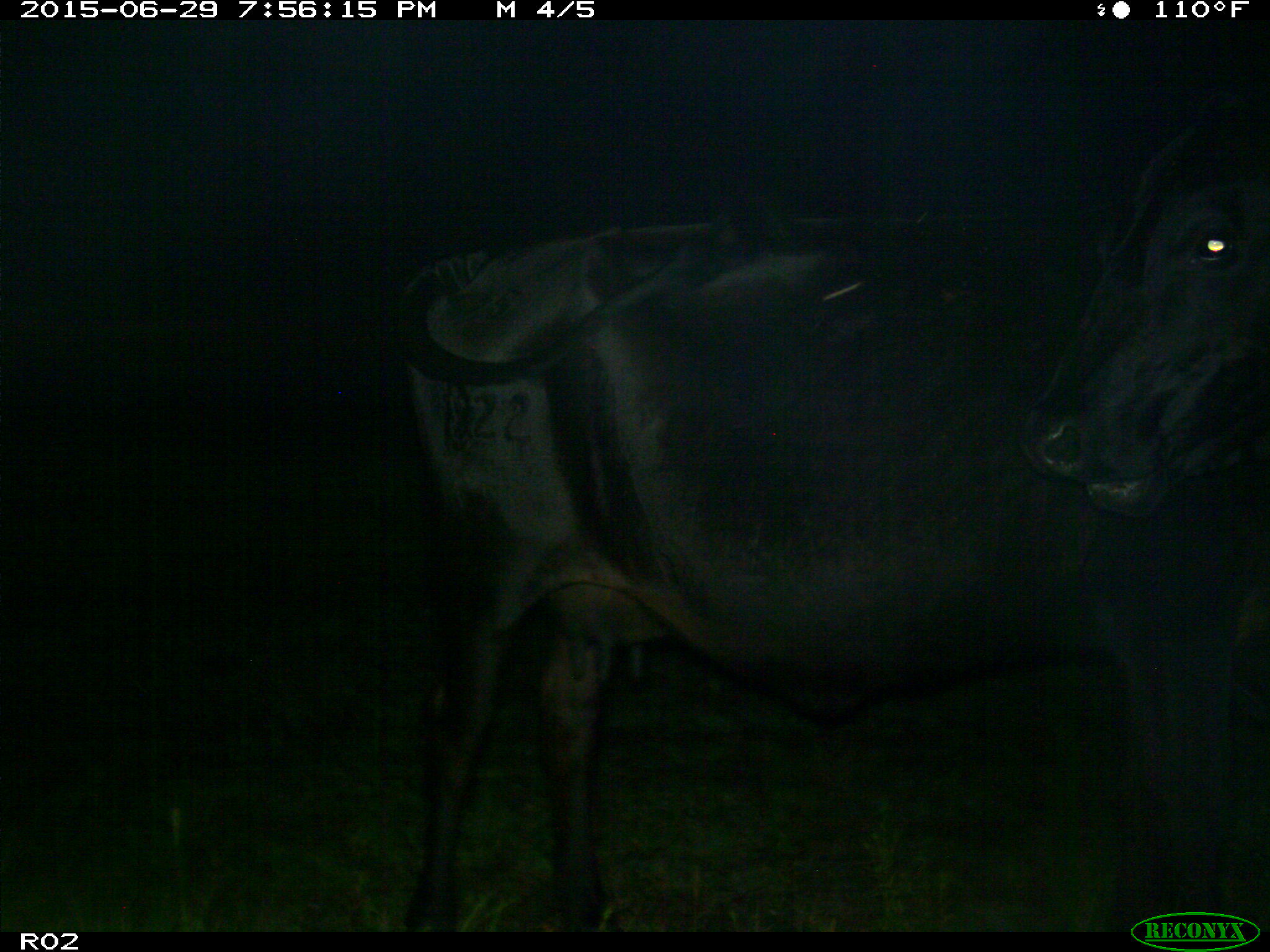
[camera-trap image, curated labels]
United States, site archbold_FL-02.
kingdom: Animalia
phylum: Chordata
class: Mammalia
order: Artiodactyla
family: Bovidae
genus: Bos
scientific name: Bos taurus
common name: domestic cow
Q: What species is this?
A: Bos taurus (domestic cow).